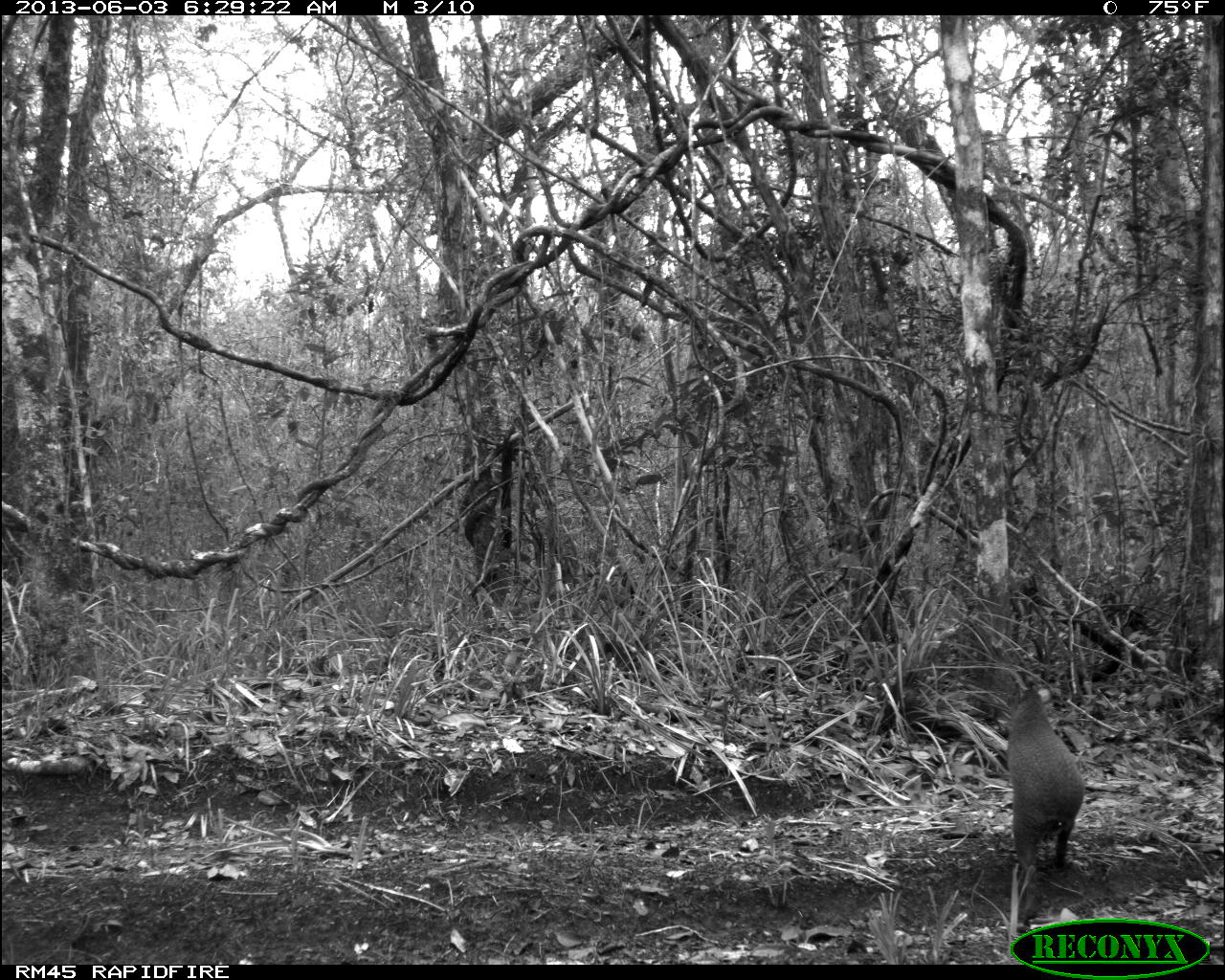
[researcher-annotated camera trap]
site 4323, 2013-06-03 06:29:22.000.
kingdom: Animalia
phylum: Chordata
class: Mammalia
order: Rodentia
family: Dasyproctidae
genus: Dasyprocta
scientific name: Dasyprocta punctata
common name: central american agouti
Dasyprocta punctata (central american agouti), count 1.